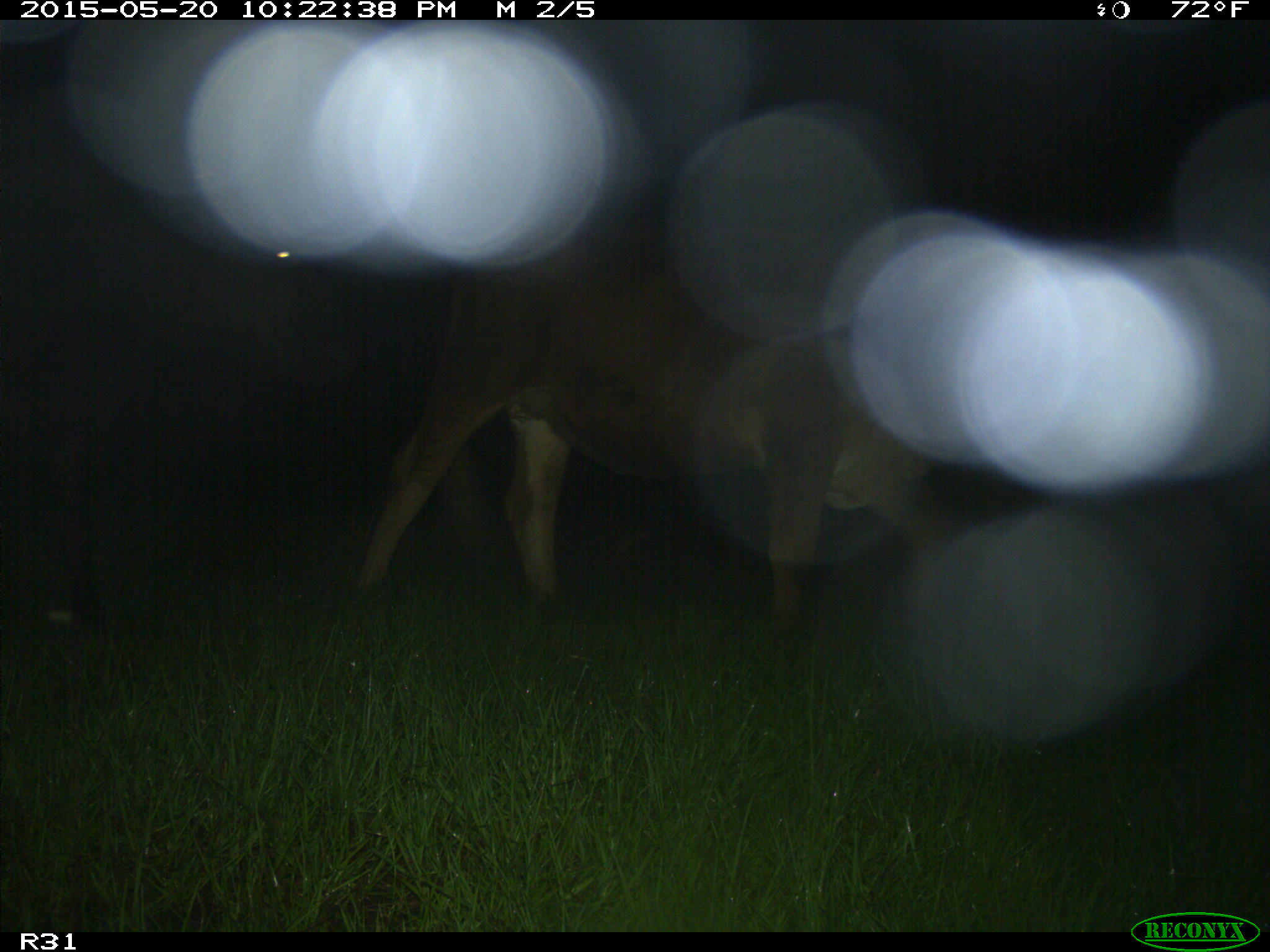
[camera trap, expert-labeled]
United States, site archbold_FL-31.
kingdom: Animalia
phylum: Chordata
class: Mammalia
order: Artiodactyla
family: Bovidae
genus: Bos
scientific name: Bos taurus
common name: domestic cow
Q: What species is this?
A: Bos taurus (domestic cow).